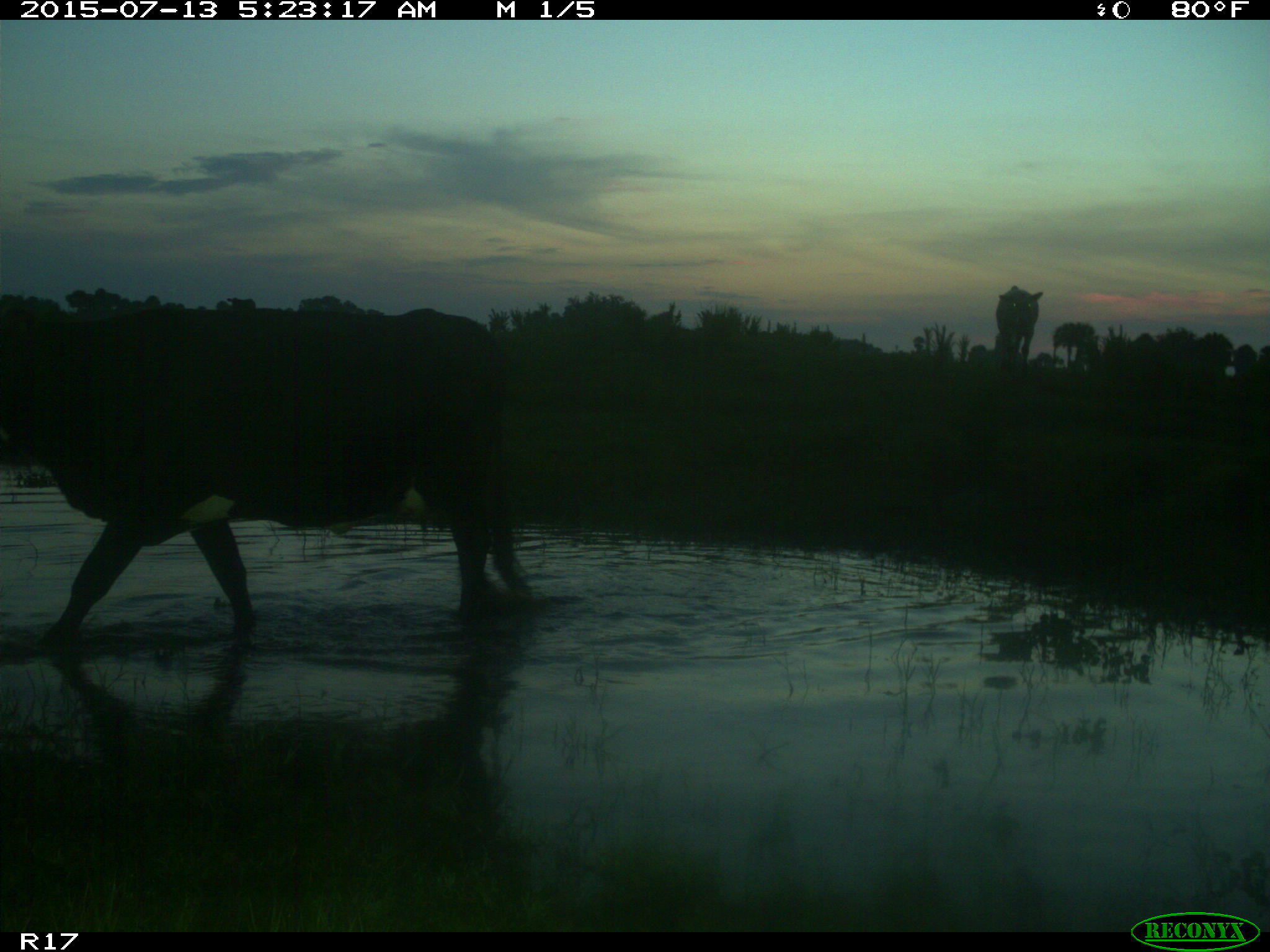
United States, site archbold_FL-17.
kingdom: Animalia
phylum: Chordata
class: Mammalia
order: Artiodactyla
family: Bovidae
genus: Bos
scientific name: Bos taurus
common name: domestic cow